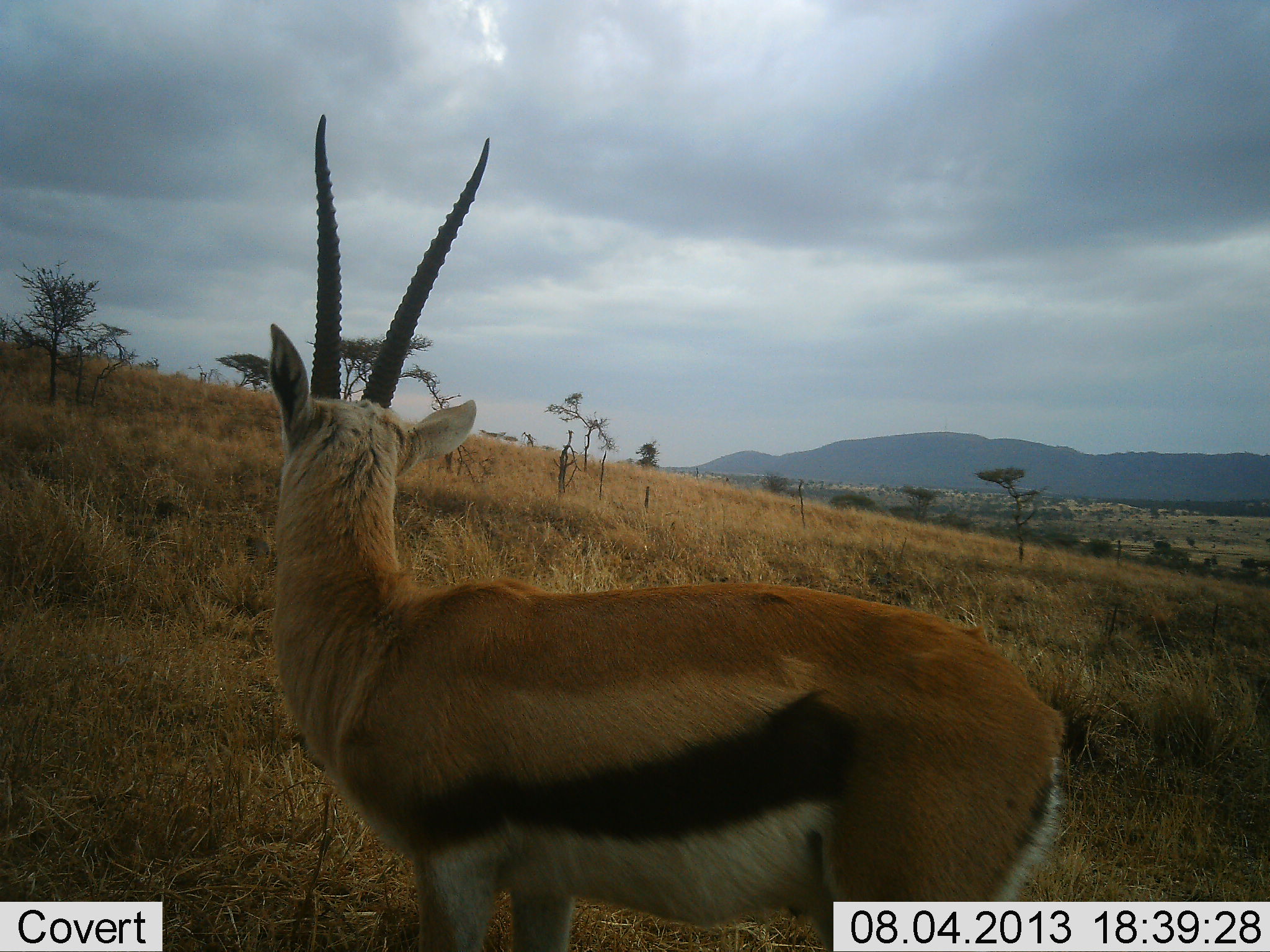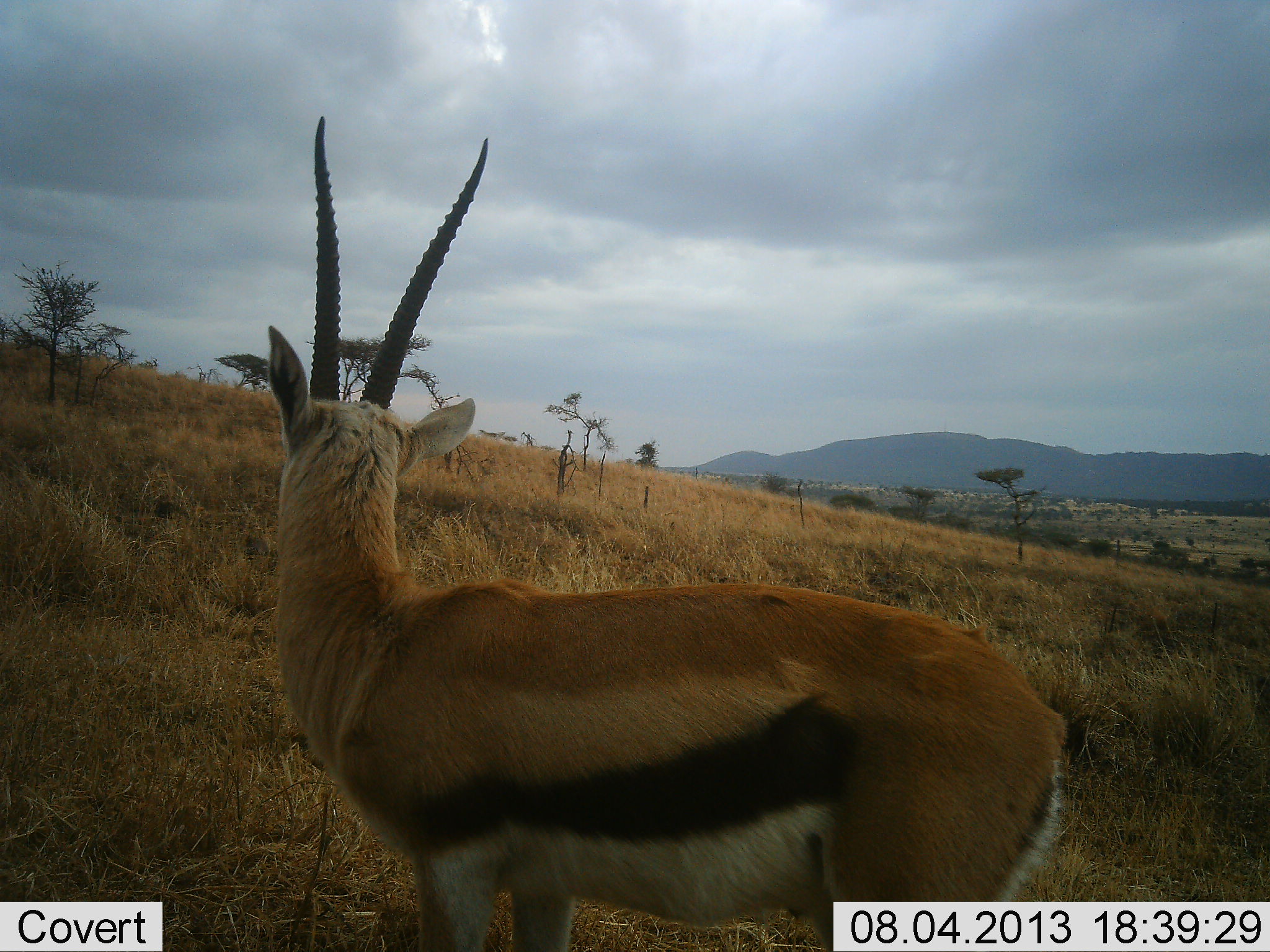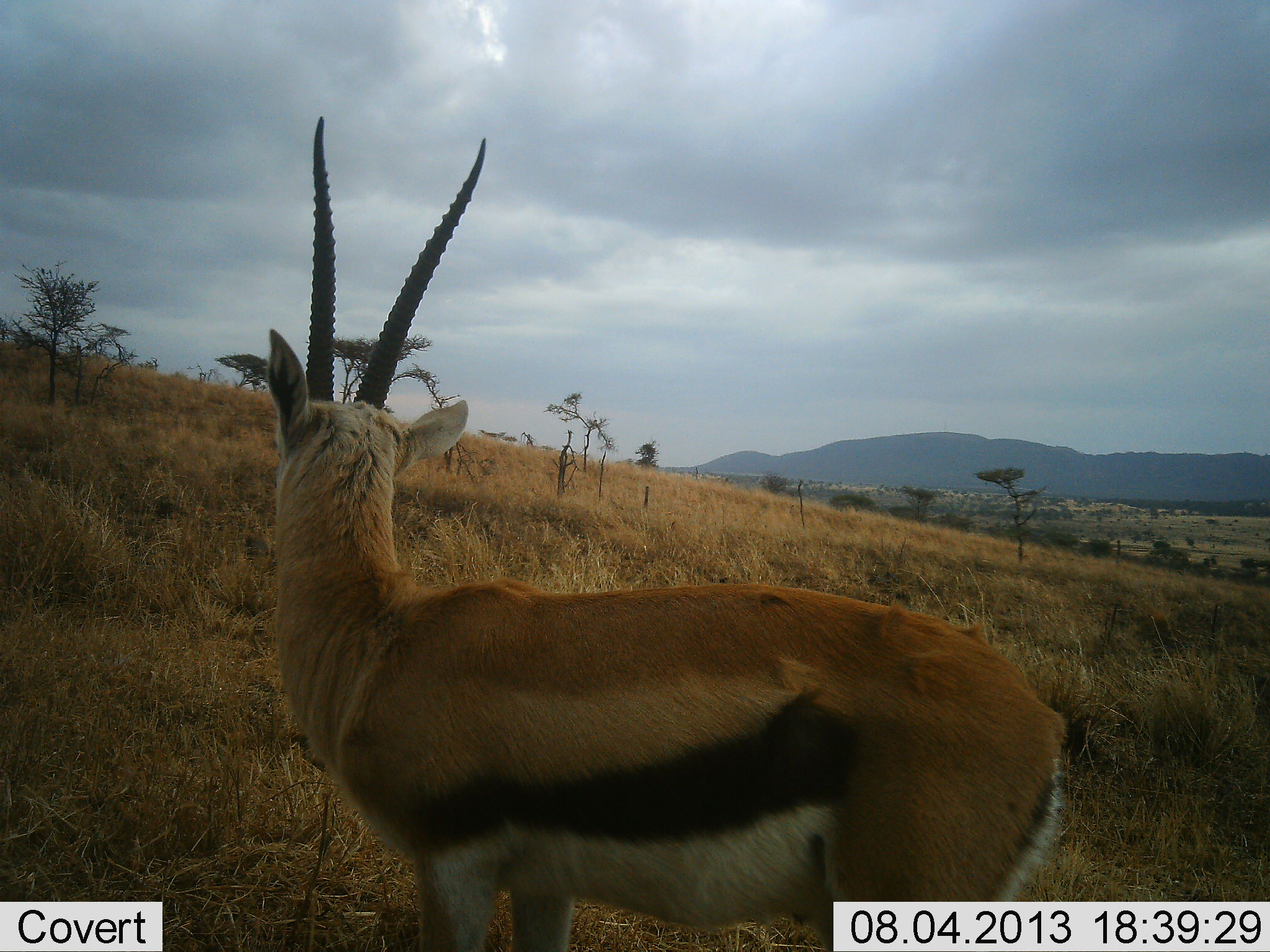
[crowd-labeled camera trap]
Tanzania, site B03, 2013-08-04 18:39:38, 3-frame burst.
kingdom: Animalia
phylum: Chordata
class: Mammalia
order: Artiodactyla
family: Bovidae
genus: Eudorcas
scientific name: Eudorcas thomsonii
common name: thomson's gazelle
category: gazellethomsons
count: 1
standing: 100%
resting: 0%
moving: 0%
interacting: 0%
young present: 0%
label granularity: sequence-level